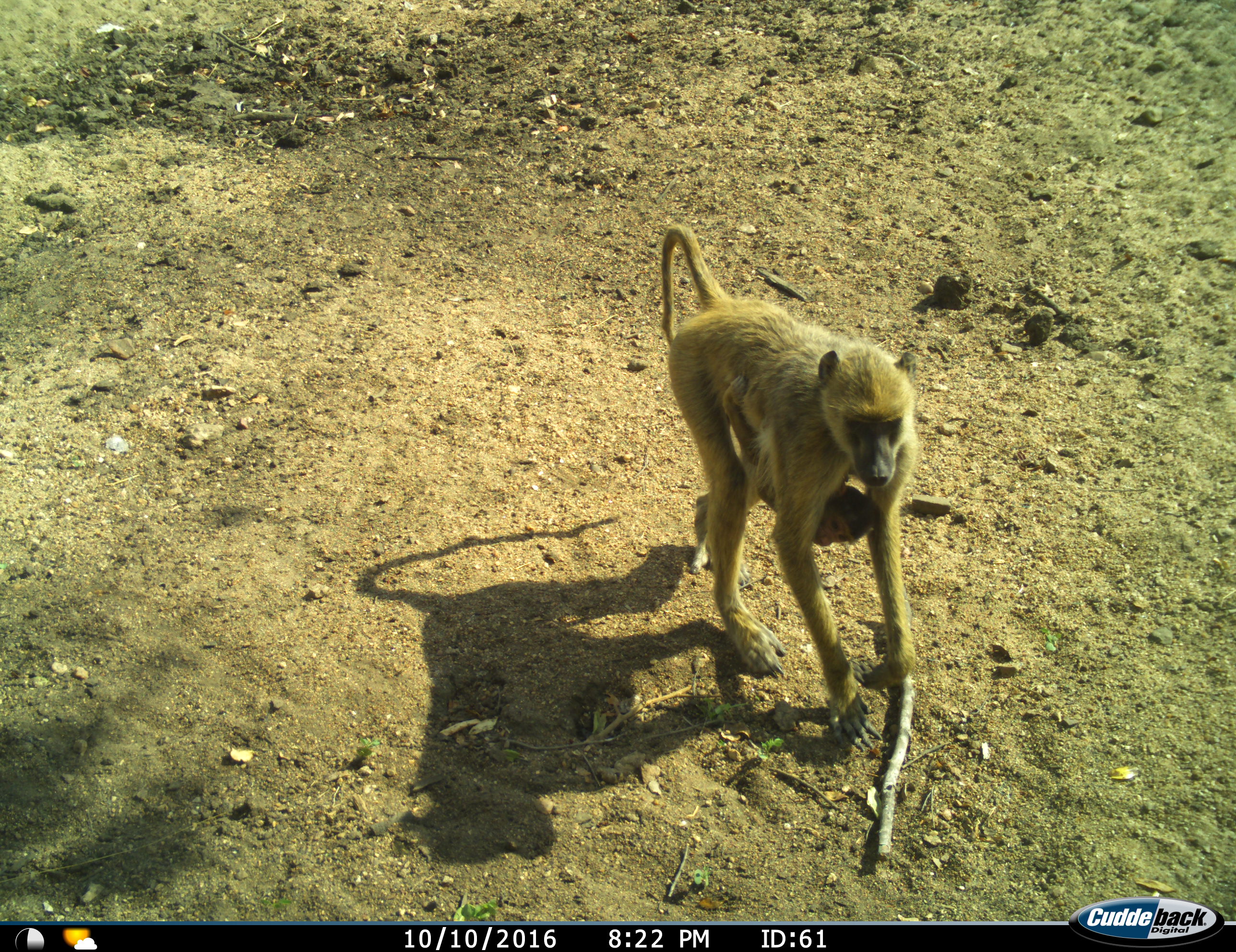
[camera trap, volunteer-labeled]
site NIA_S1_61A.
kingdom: Animalia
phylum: Chordata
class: Mammalia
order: Primates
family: Cercopithecidae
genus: Papio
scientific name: Papio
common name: baboon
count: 2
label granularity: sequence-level